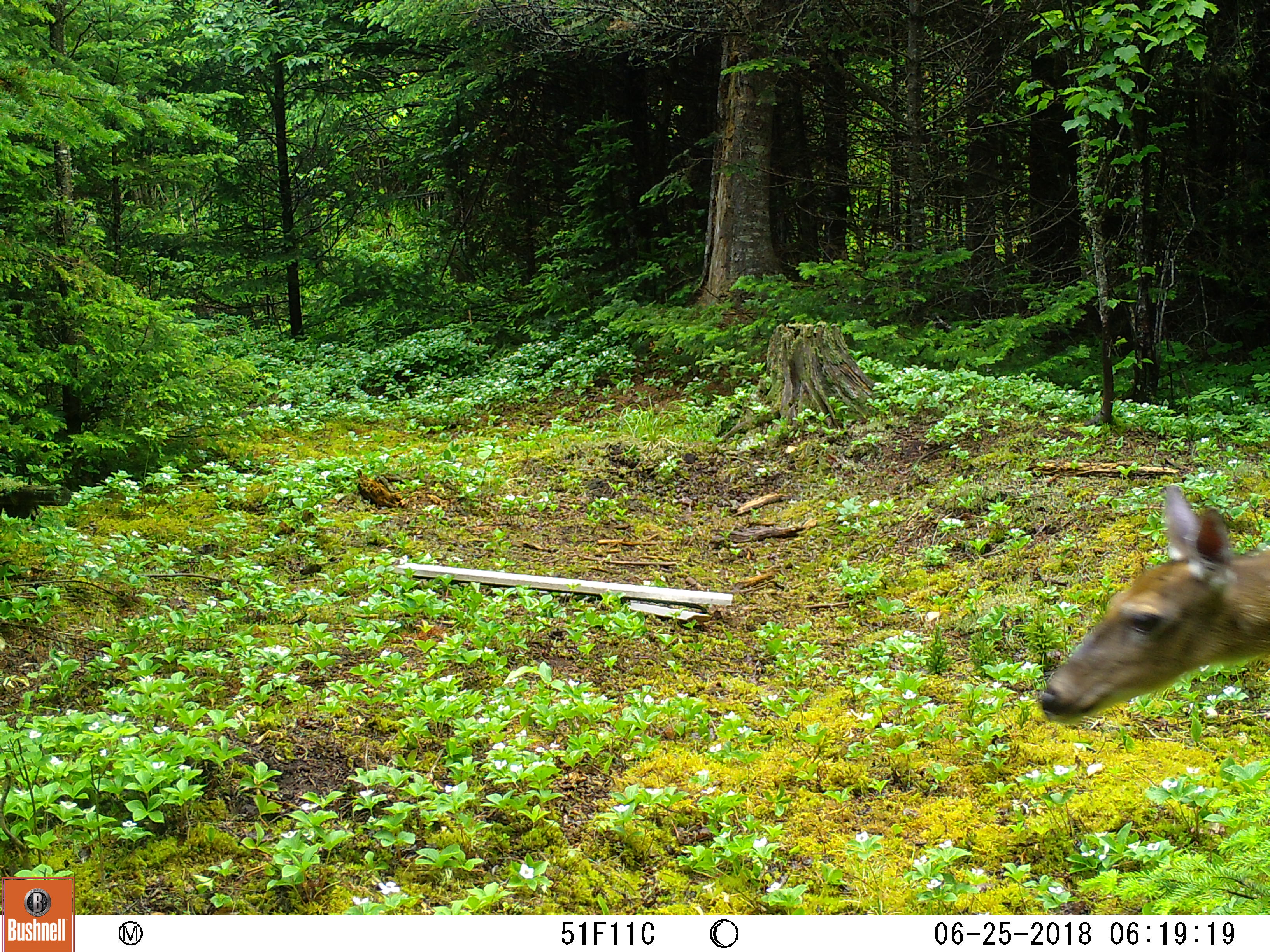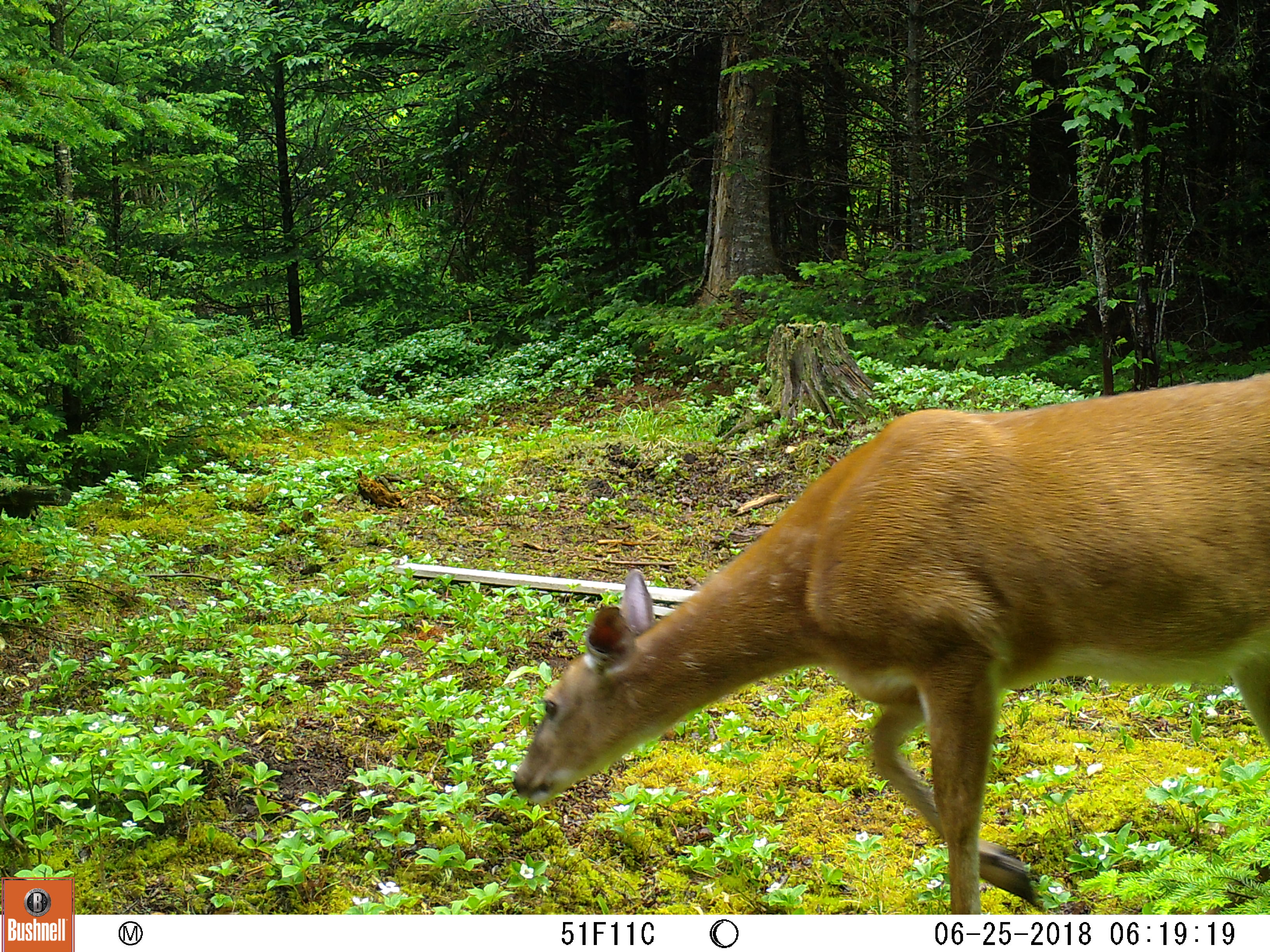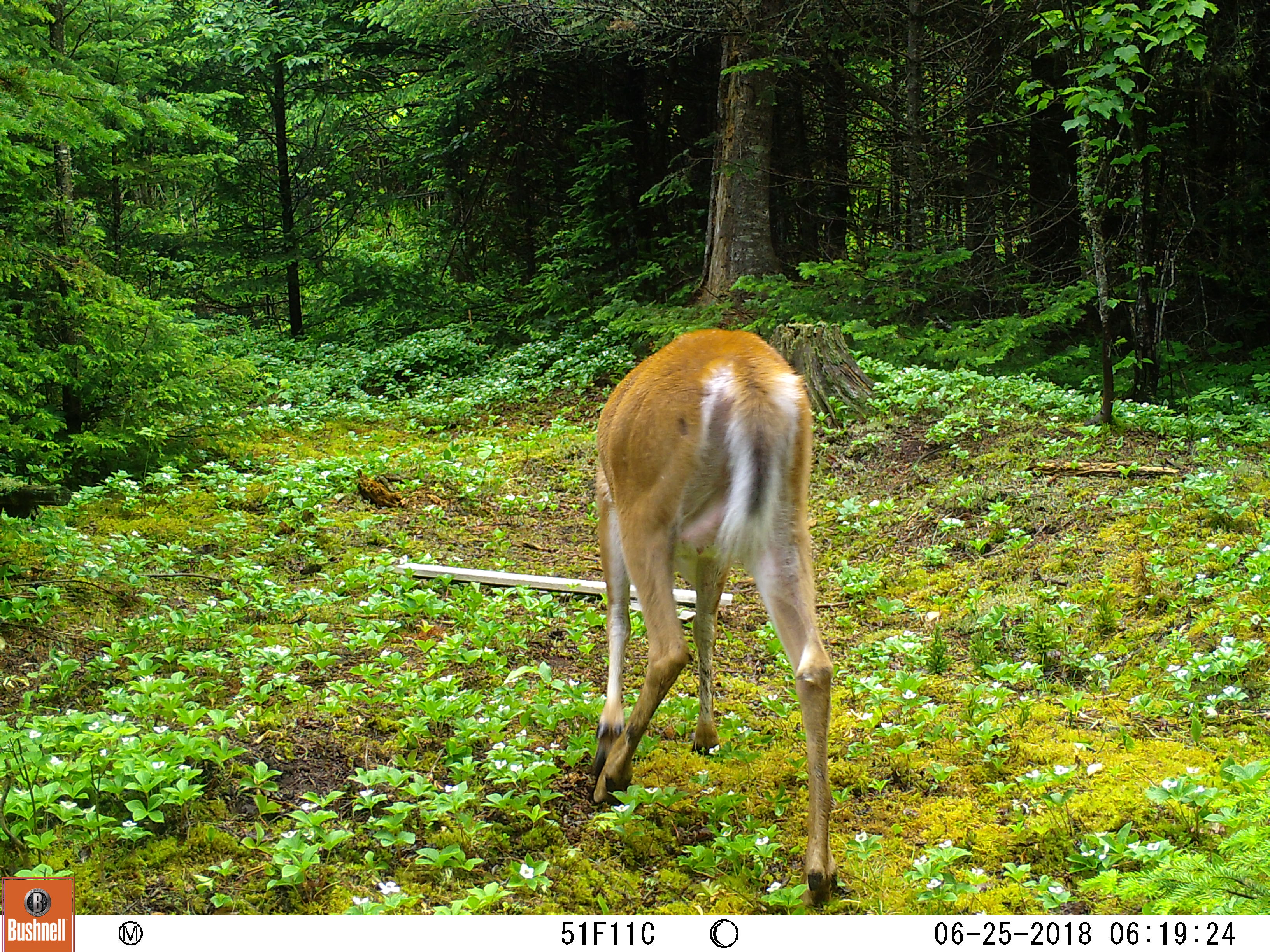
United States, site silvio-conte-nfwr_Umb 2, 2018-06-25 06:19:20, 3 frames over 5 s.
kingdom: Animalia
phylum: Chordata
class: Mammalia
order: Artiodactyla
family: Cervidae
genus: Odocoileus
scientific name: Odocoileus virginianus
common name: white-tailed deer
White-tailed deer (Odocoileus virginianus).